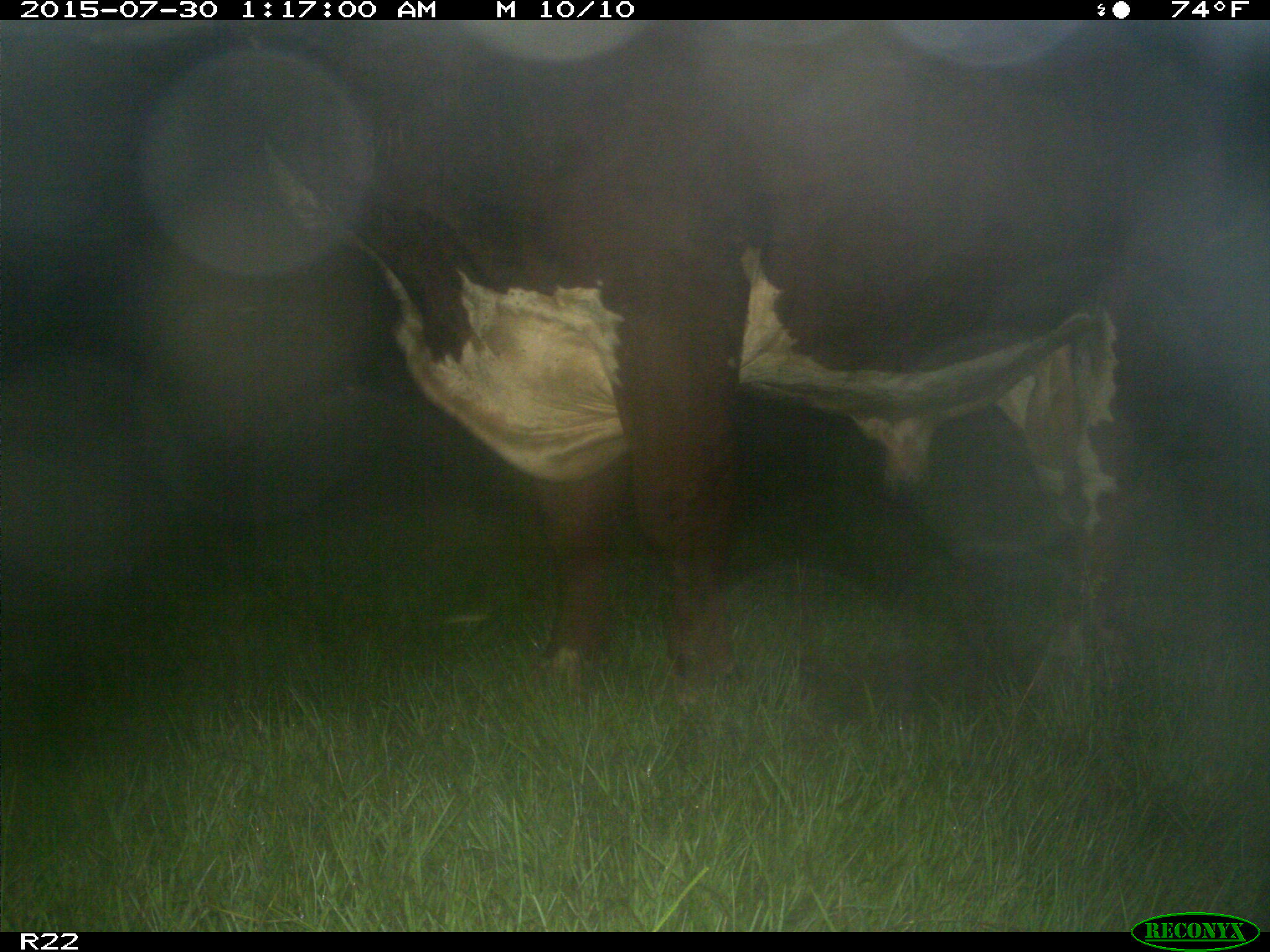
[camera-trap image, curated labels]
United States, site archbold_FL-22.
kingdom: Animalia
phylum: Chordata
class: Mammalia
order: Artiodactyla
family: Bovidae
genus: Bos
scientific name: Bos taurus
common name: domestic cow